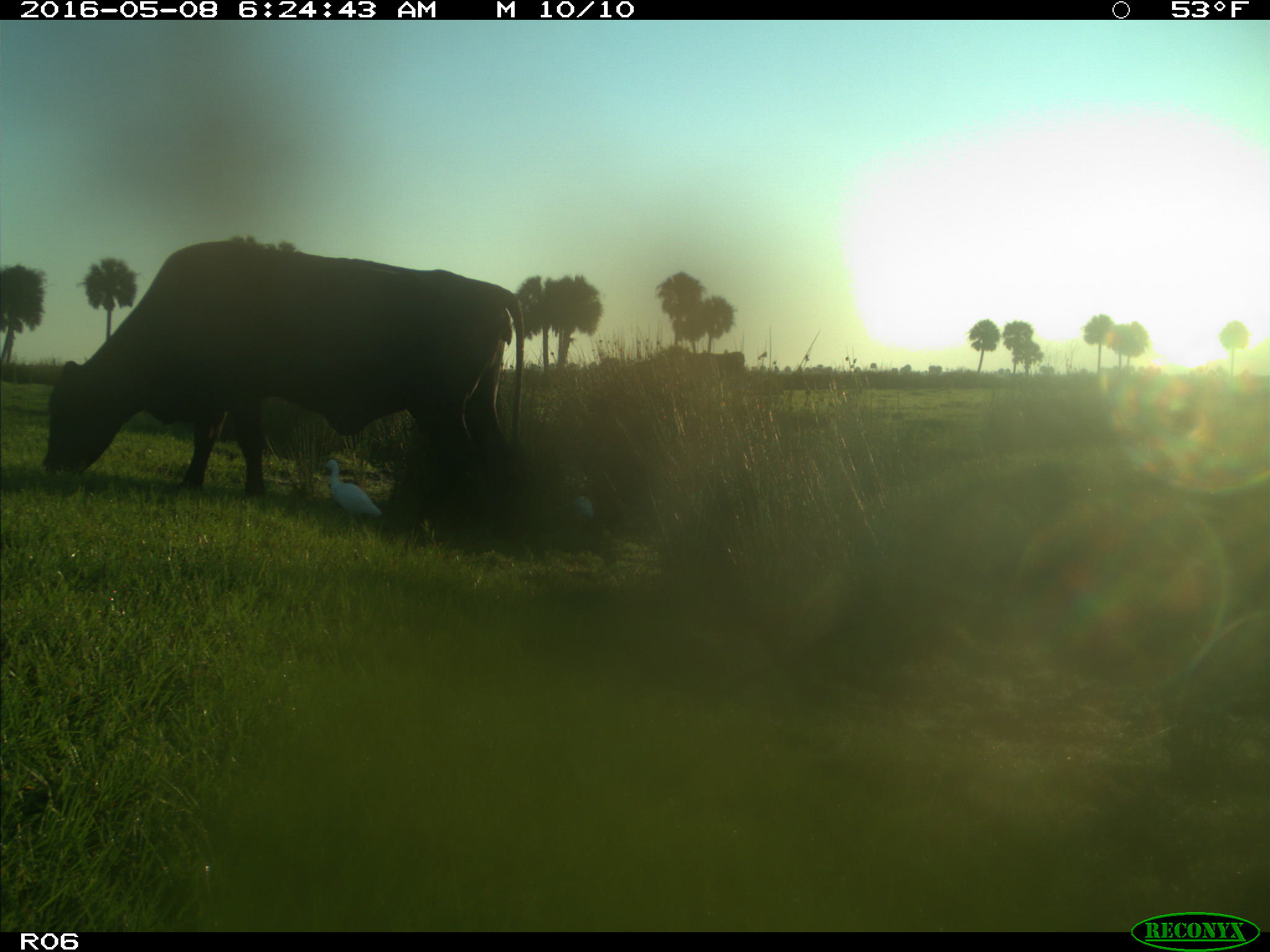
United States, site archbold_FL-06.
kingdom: Animalia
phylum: Chordata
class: Mammalia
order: Artiodactyla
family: Bovidae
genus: Bos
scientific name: Bos taurus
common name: domestic cow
Bos taurus (domestic cow).